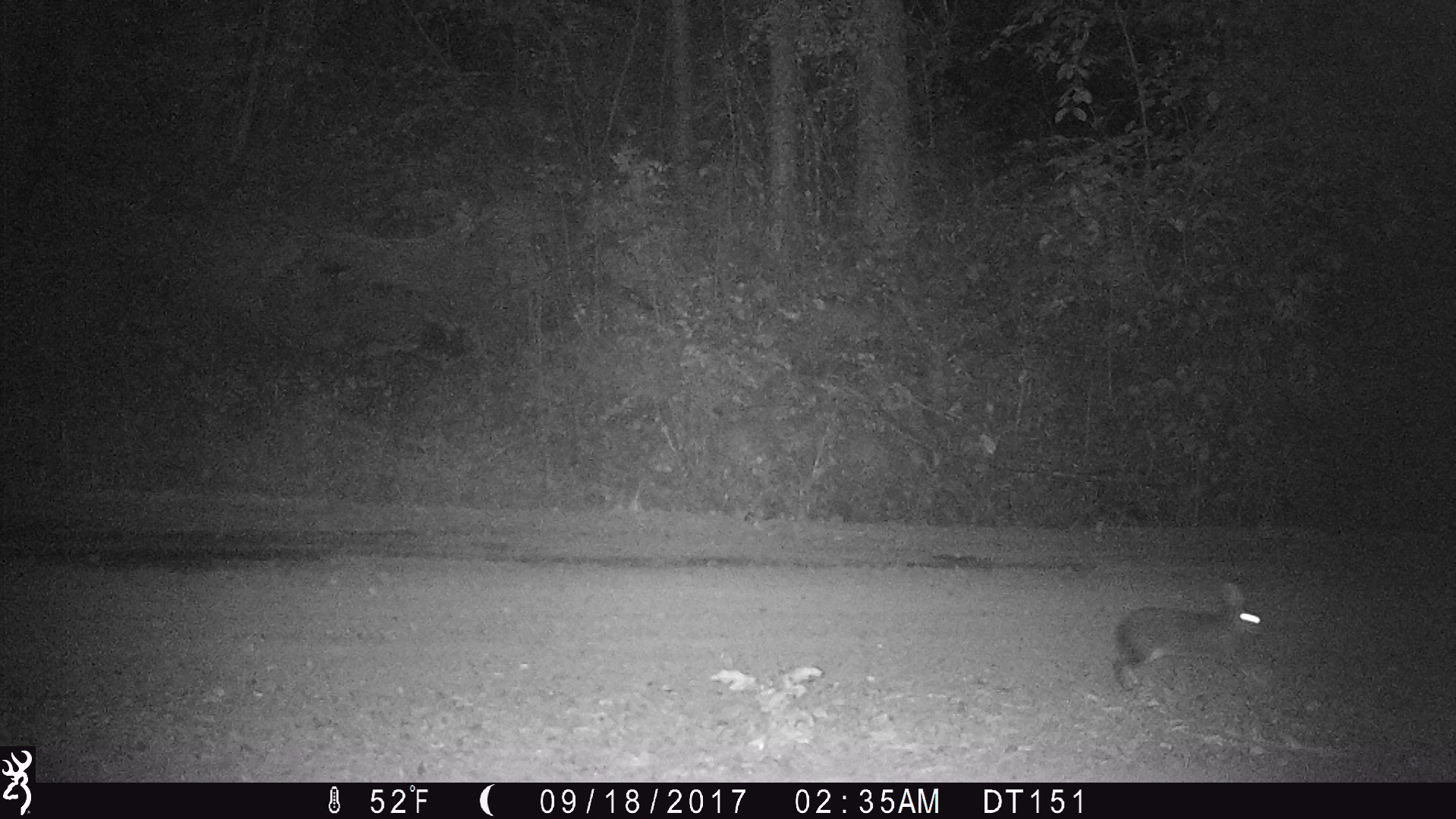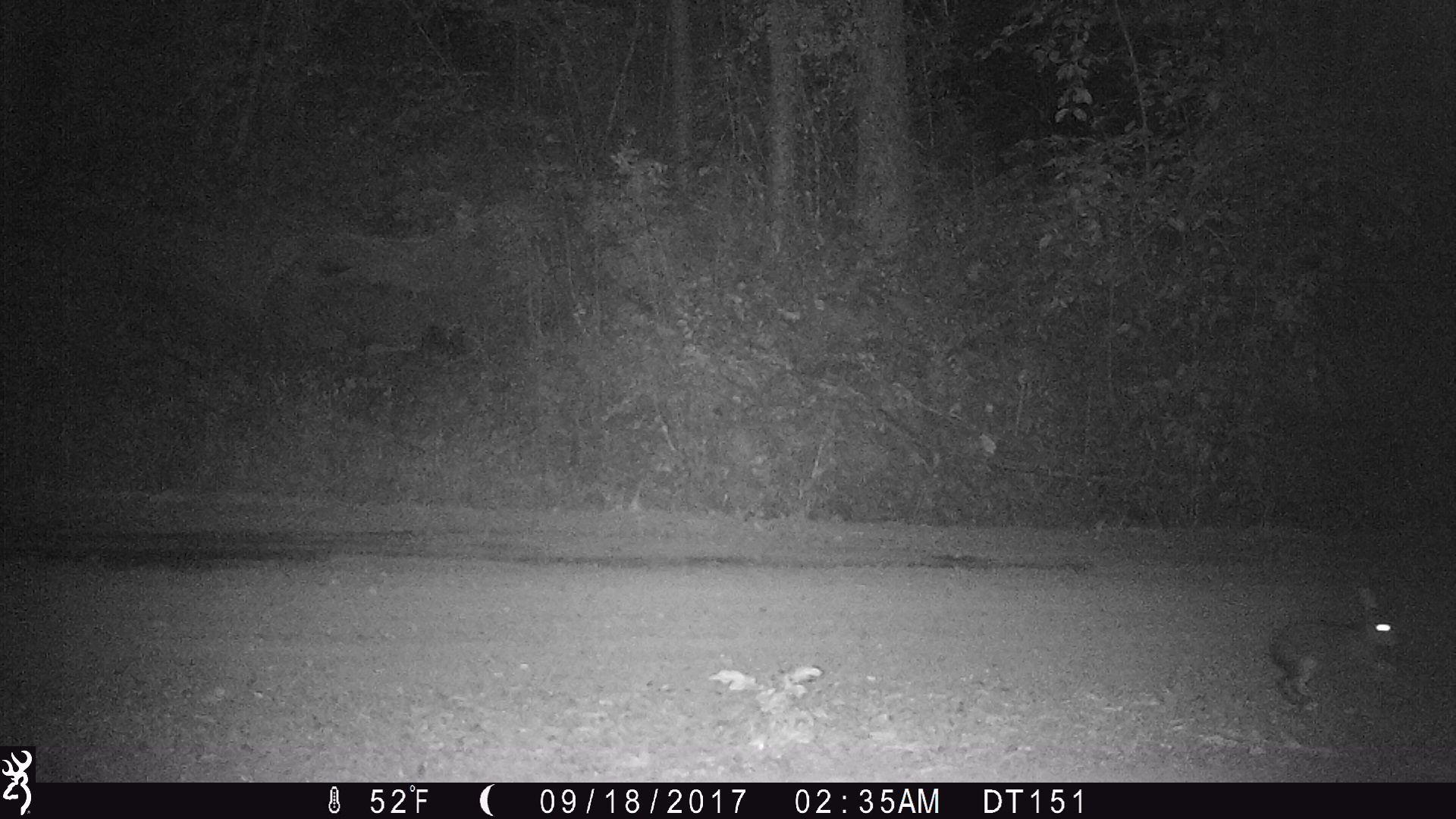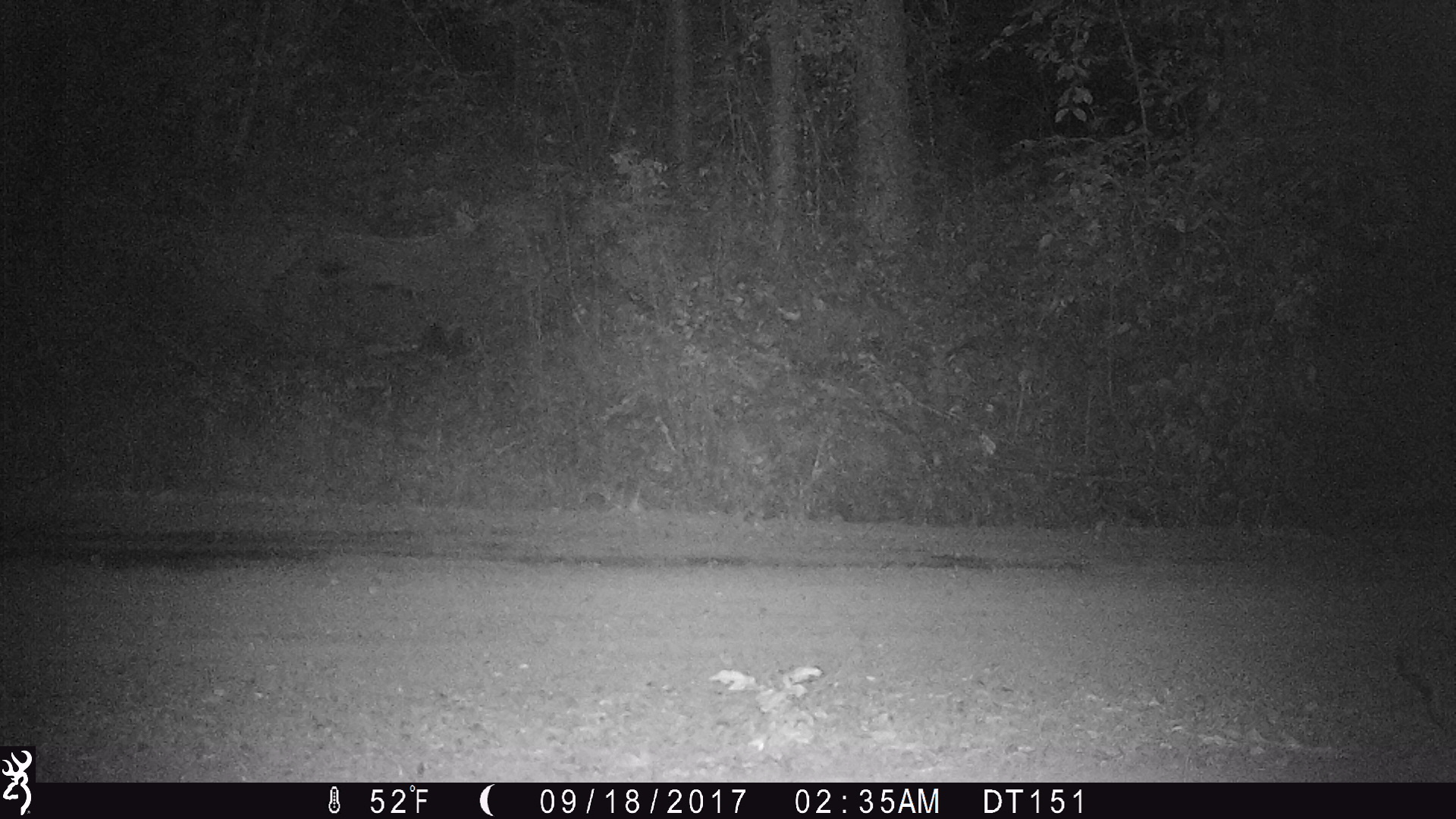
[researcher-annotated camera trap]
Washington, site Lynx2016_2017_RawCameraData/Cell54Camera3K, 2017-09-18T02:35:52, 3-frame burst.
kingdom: Animalia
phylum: Chordata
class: Mammalia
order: Lagomorpha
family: Leporidae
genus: Lepus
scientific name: Lepus americanus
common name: snowshoe hare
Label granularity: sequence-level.